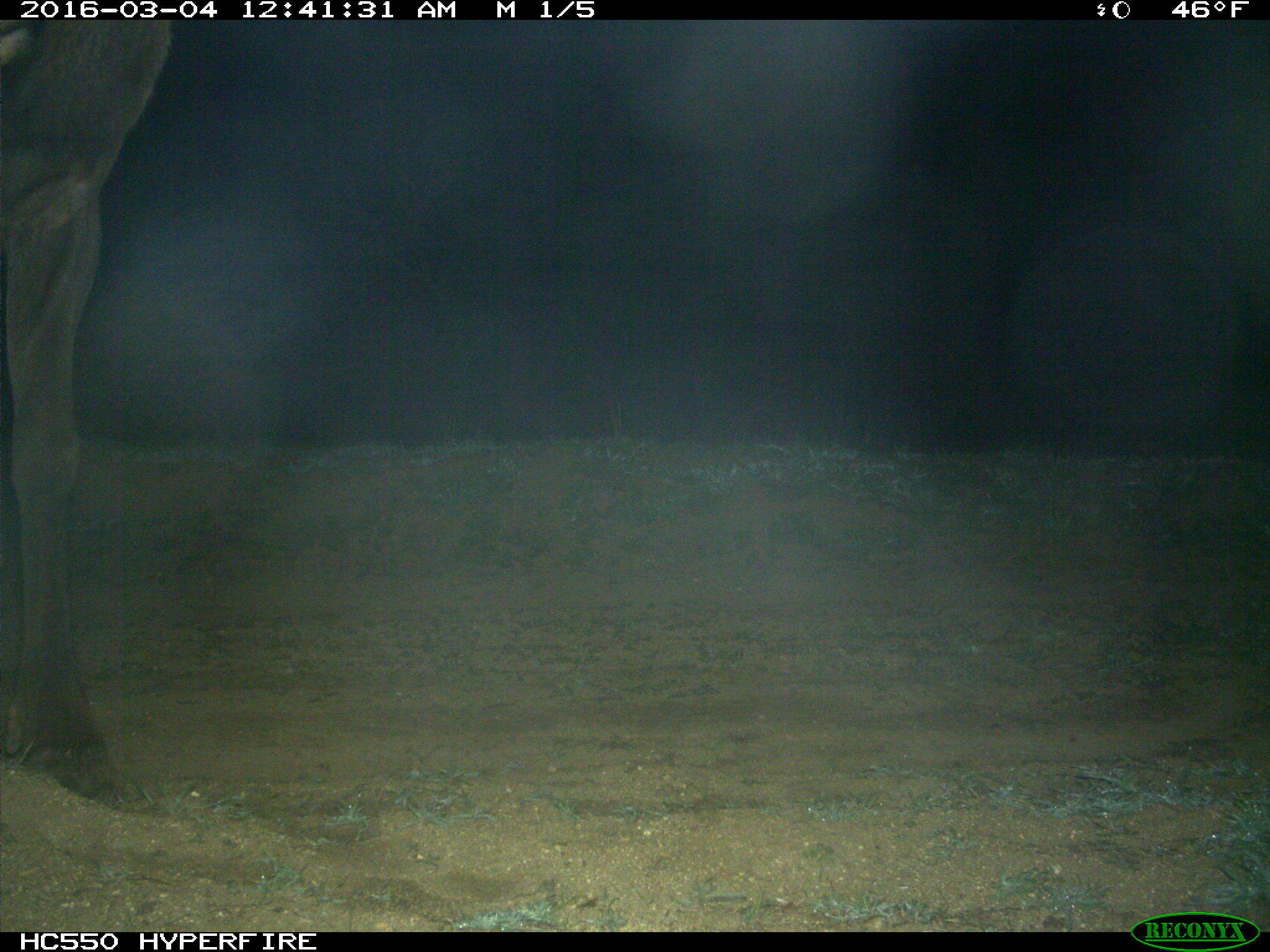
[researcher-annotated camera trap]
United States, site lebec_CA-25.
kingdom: Animalia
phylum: Chordata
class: Mammalia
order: Artiodactyla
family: Cervidae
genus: Cervus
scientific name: Cervus canadensis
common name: elk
Cervus canadensis (elk).